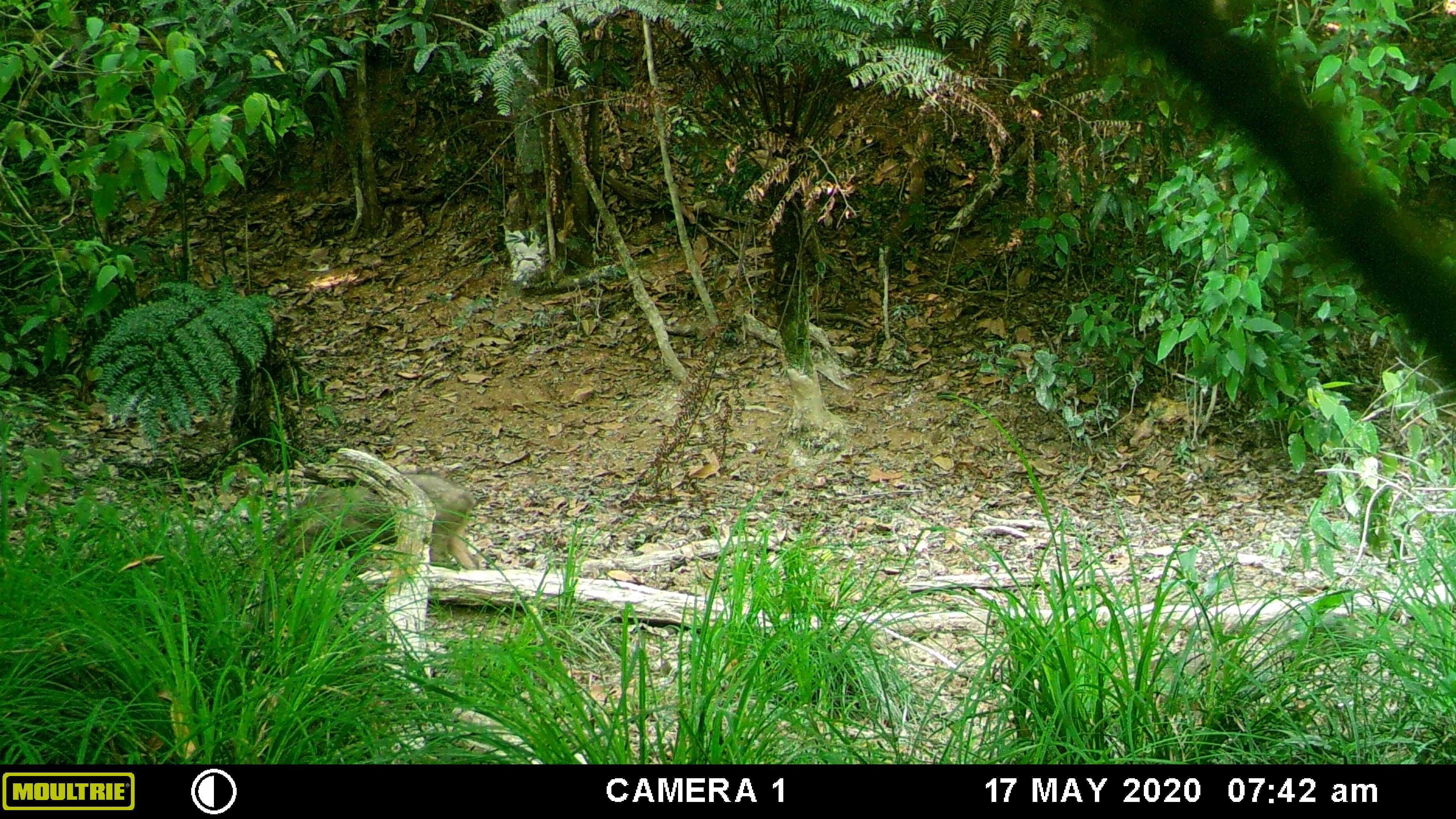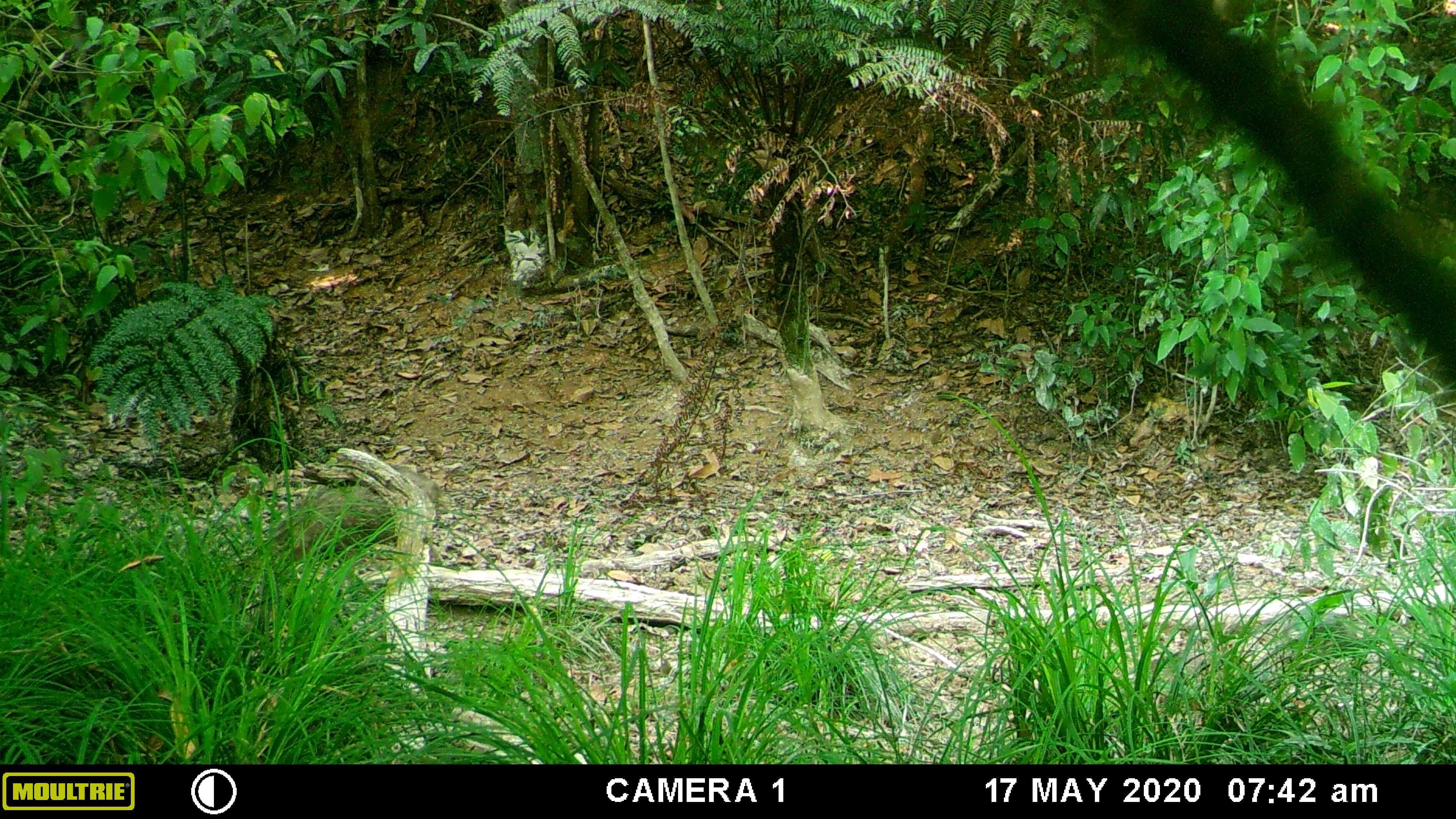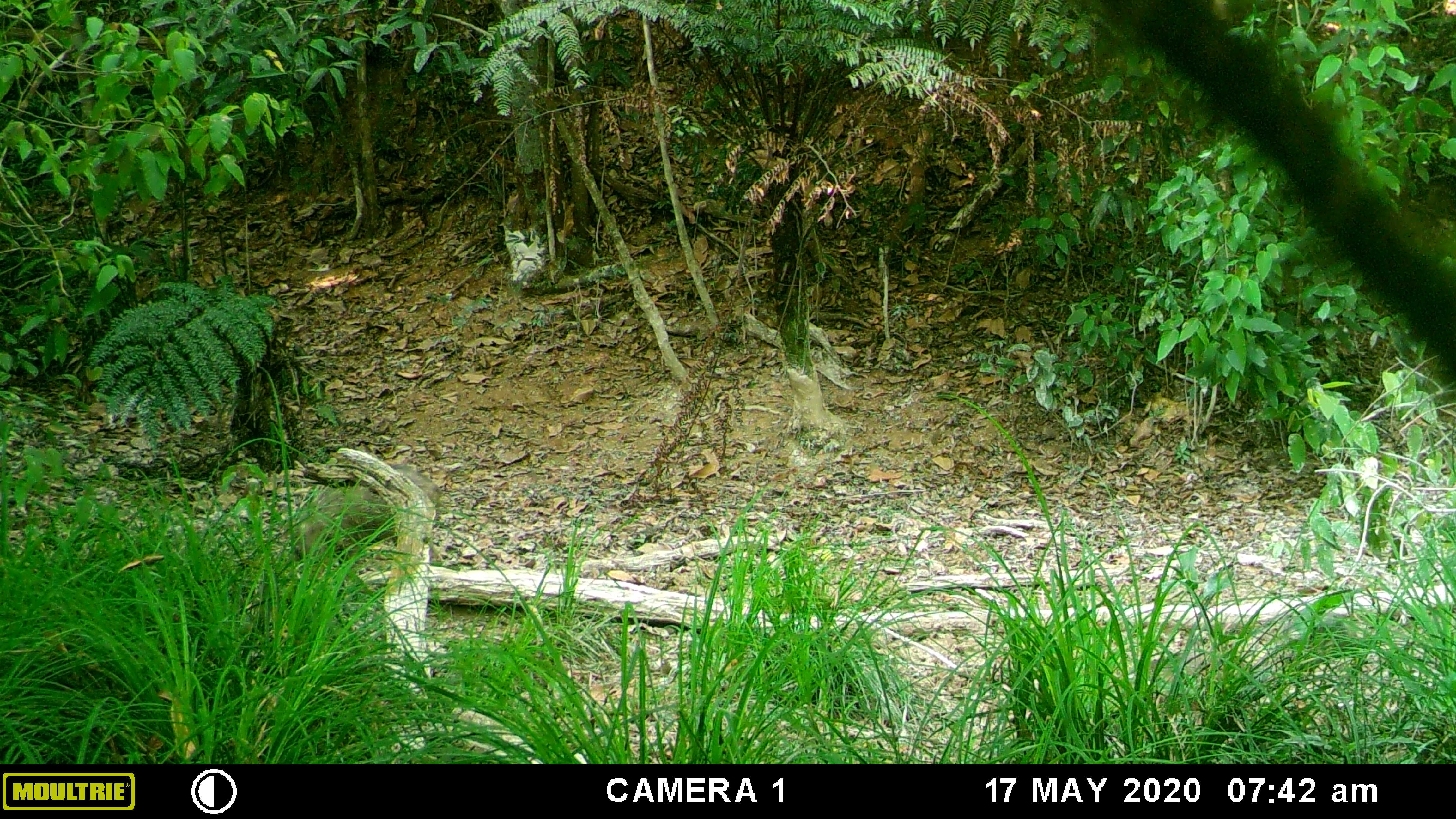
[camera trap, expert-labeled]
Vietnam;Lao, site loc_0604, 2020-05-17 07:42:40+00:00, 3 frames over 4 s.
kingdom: Animalia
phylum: Chordata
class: Mammalia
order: Artiodactyla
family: Suidae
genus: Sus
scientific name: Sus scrofa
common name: eurasian wild pig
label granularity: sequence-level